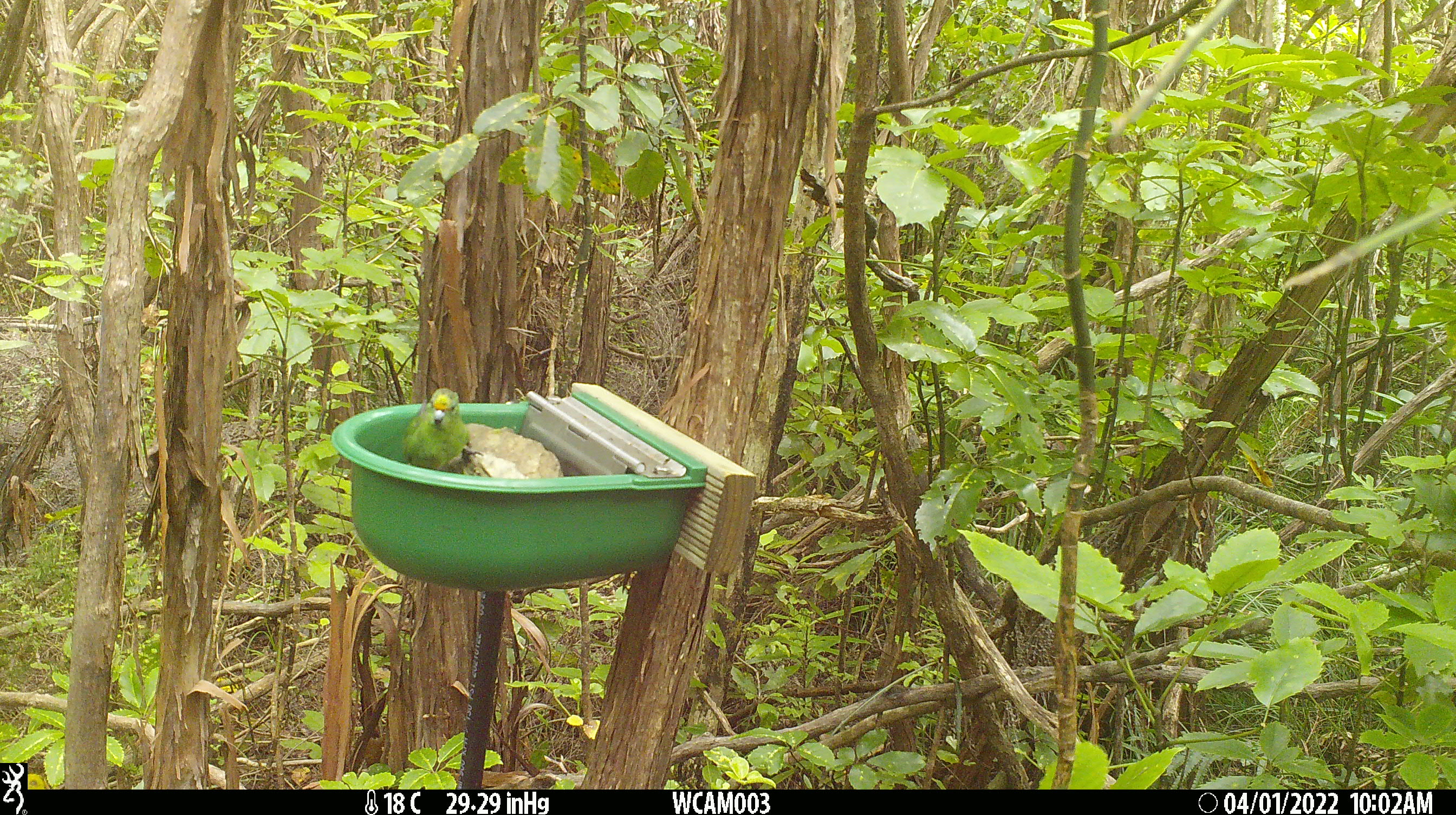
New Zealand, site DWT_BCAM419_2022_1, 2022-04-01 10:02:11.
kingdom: Animalia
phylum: Chordata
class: Aves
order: Psittaciformes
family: Psittaculidae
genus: Cyanoramphus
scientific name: Cyanoramphus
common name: parakeet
Parakeet (Cyanoramphus).